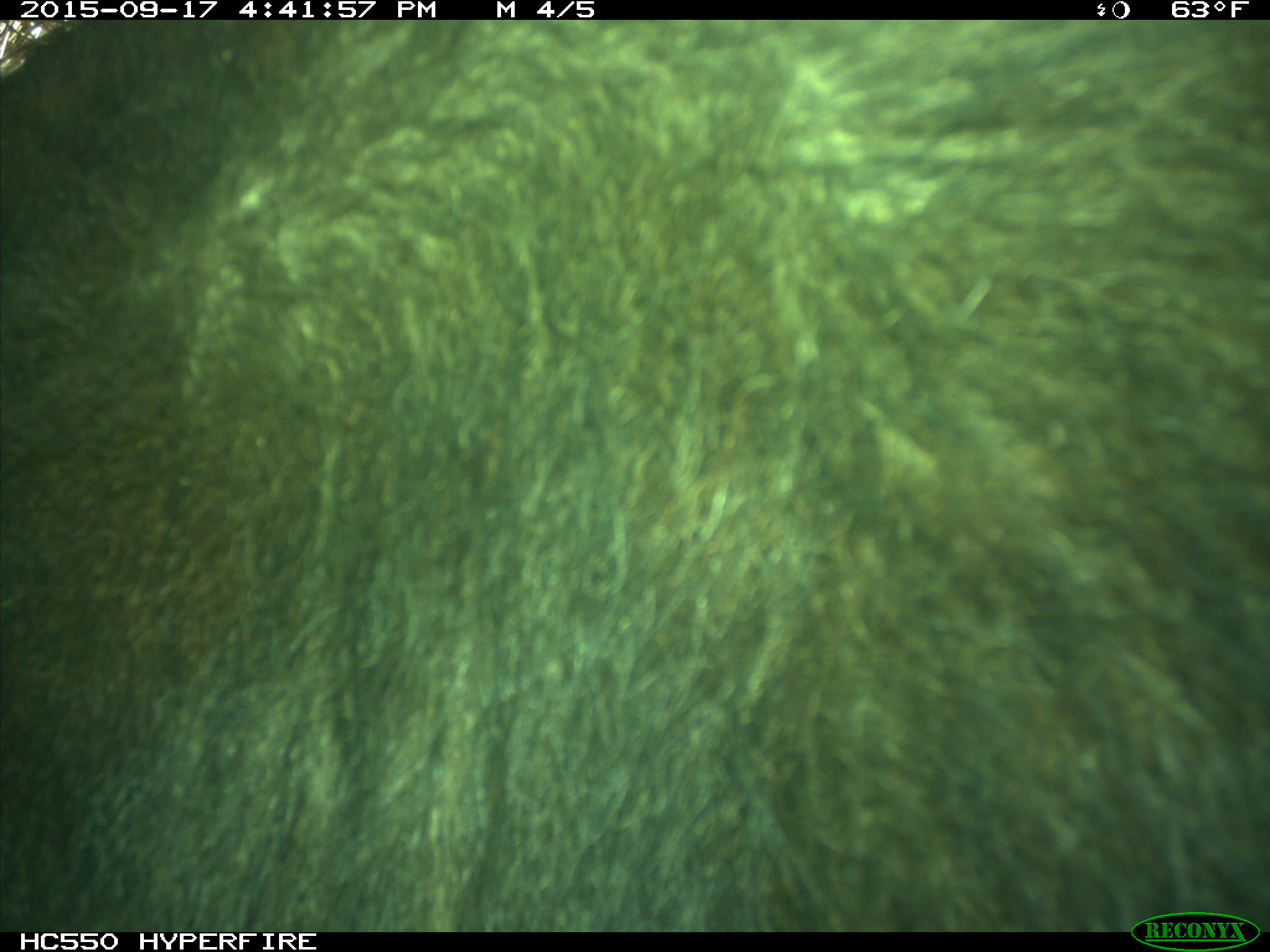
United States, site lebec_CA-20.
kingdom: Animalia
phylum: Chordata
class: Mammalia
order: Carnivora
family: Ursidae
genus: Ursus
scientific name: Ursus americanus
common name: american black bear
Ursus americanus (american black bear).